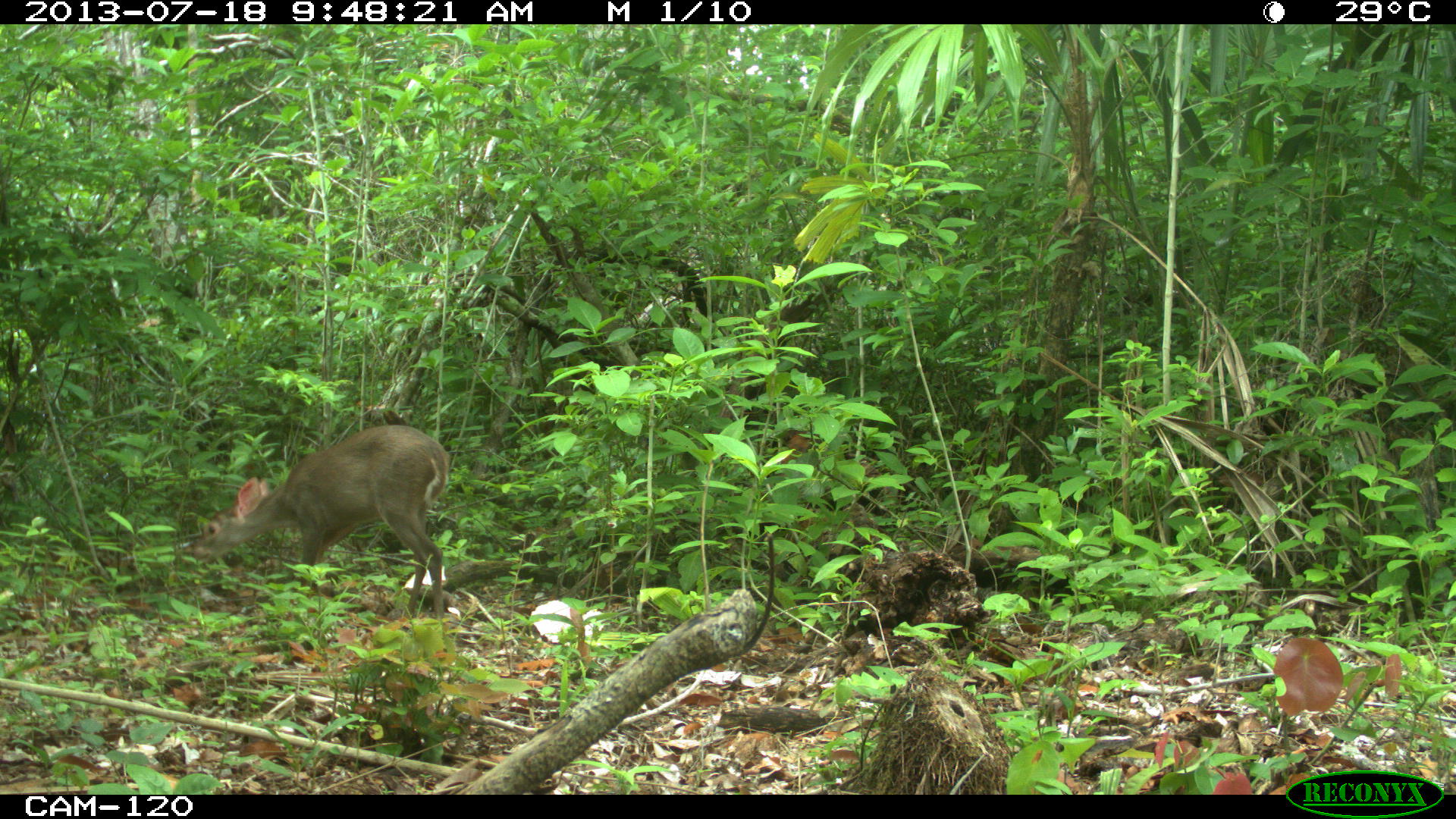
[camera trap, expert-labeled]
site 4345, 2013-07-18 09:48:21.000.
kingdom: Animalia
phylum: Chordata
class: Mammalia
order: Artiodactyla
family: Cervidae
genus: Odocoileus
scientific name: Odocoileus virginianus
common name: white-tailed deer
Odocoileus virginianus (white-tailed deer), count 1, sex female.